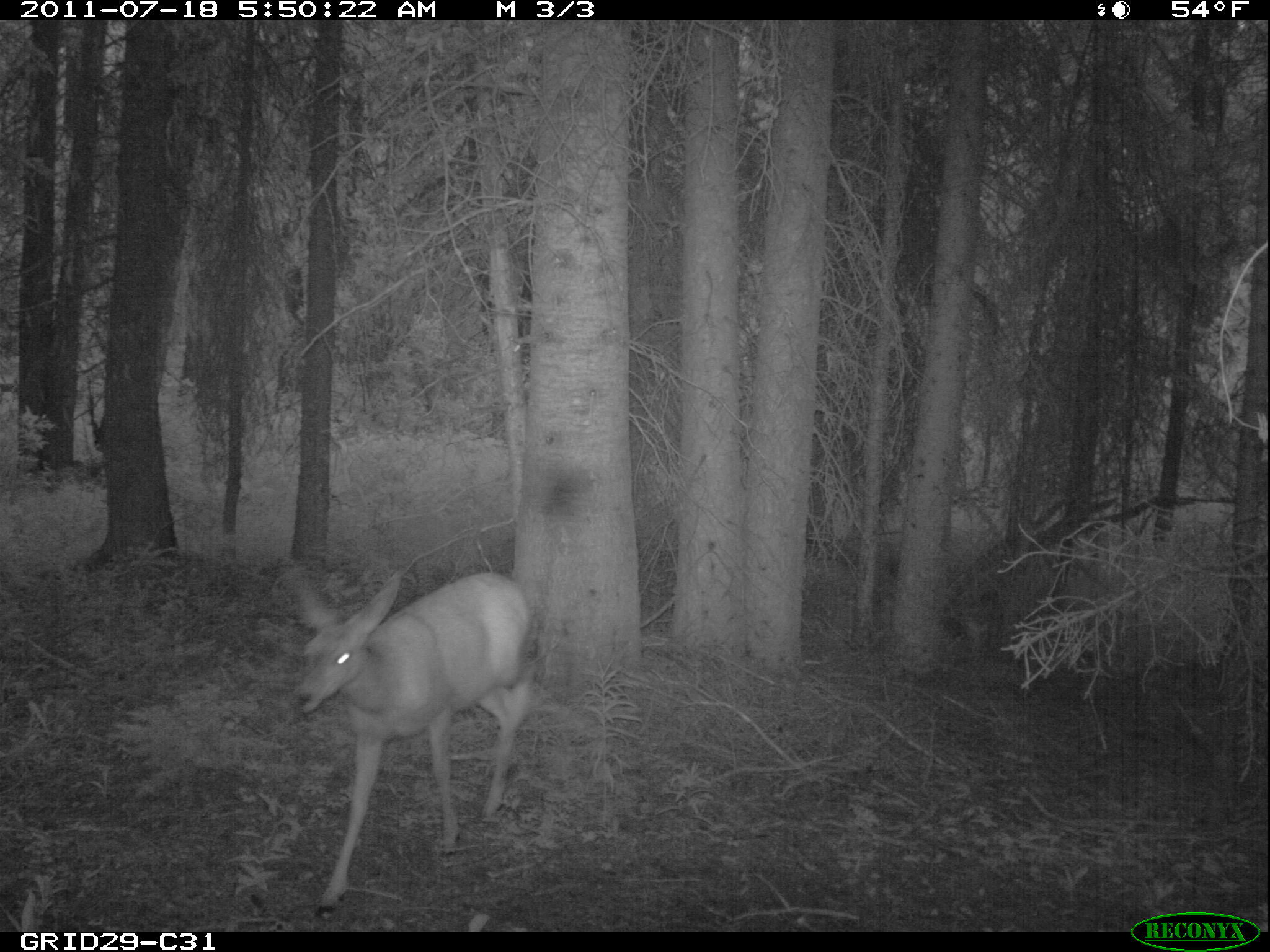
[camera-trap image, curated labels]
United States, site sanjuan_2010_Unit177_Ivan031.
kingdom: Animalia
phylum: Chordata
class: Mammalia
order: Artiodactyla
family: Cervidae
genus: Odocoileus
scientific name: Odocoileus hemionus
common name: mule deer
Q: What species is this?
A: Odocoileus hemionus (mule deer).